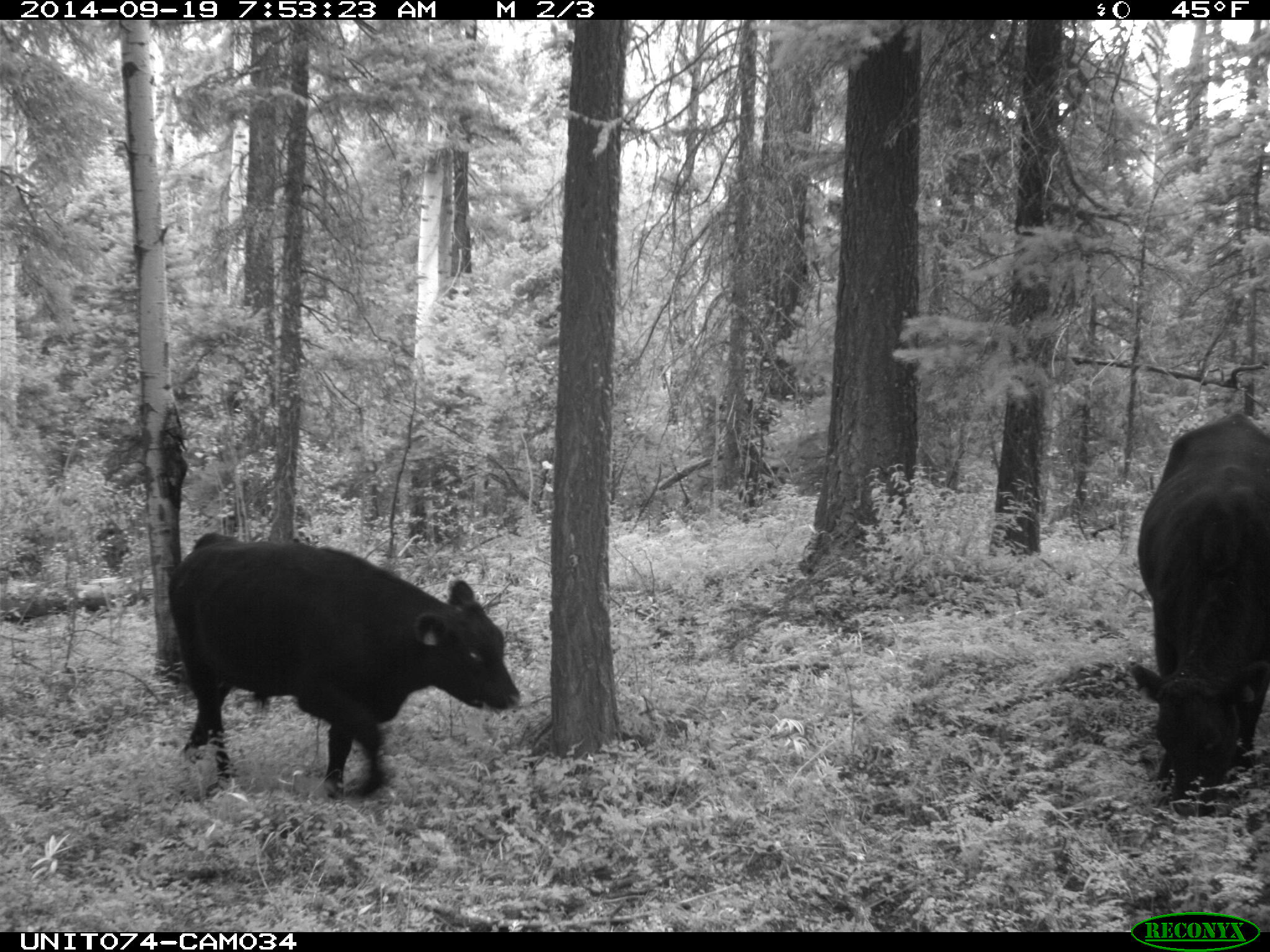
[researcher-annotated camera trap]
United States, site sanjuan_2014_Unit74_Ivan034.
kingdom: Animalia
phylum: Chordata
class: Mammalia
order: Artiodactyla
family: Bovidae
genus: Bos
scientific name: Bos taurus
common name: domestic cow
Bos taurus (domestic cow).